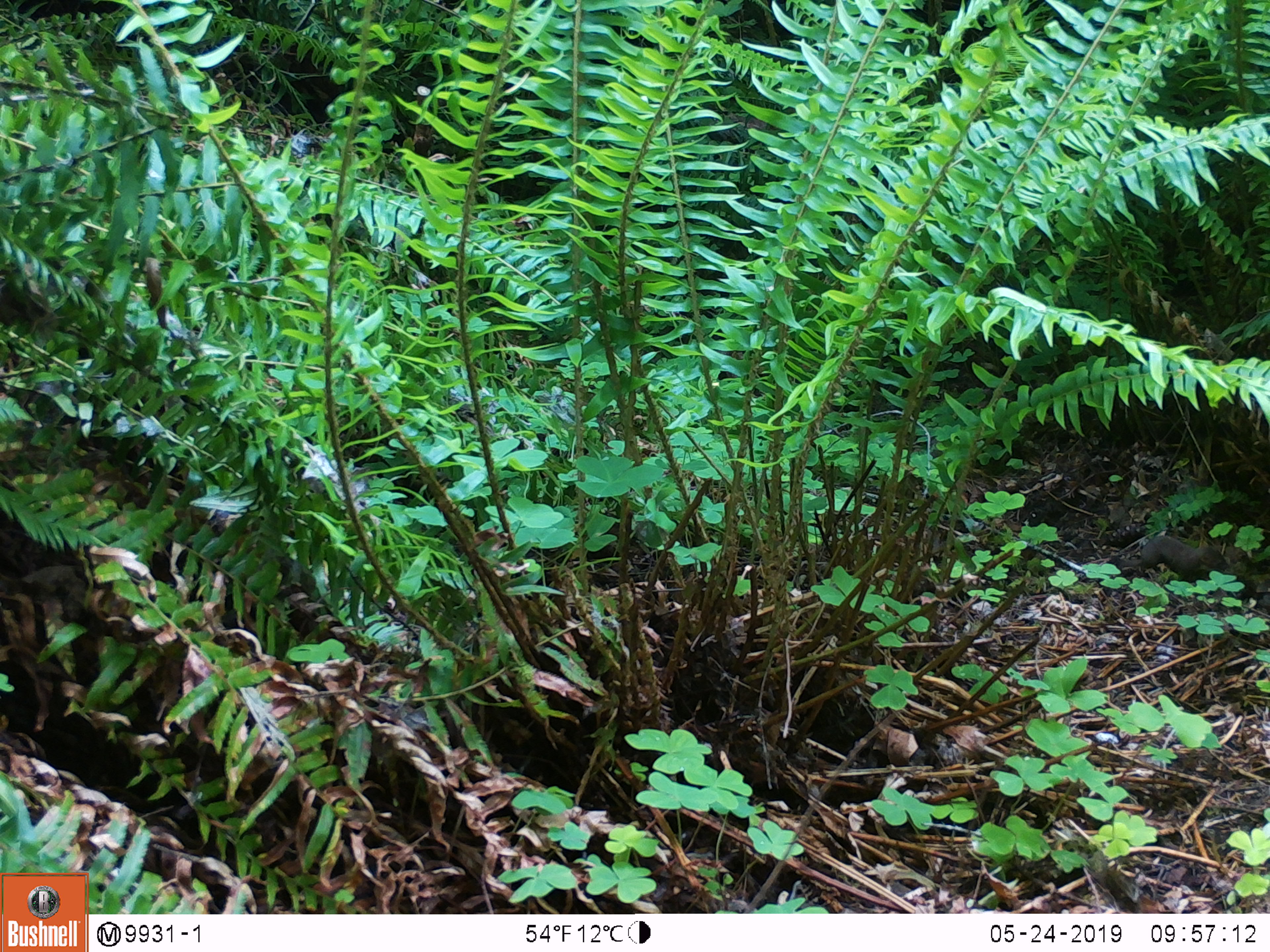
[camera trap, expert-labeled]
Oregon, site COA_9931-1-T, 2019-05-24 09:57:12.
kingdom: Animalia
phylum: Chordata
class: Mammalia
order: Carnivora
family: Mustelidae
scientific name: Mustelidae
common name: weasel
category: weasel family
Weasel family (weasel) (Mustelidae).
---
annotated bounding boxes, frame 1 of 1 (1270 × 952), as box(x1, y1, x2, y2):
weasel family: box(1119, 529, 1234, 588)